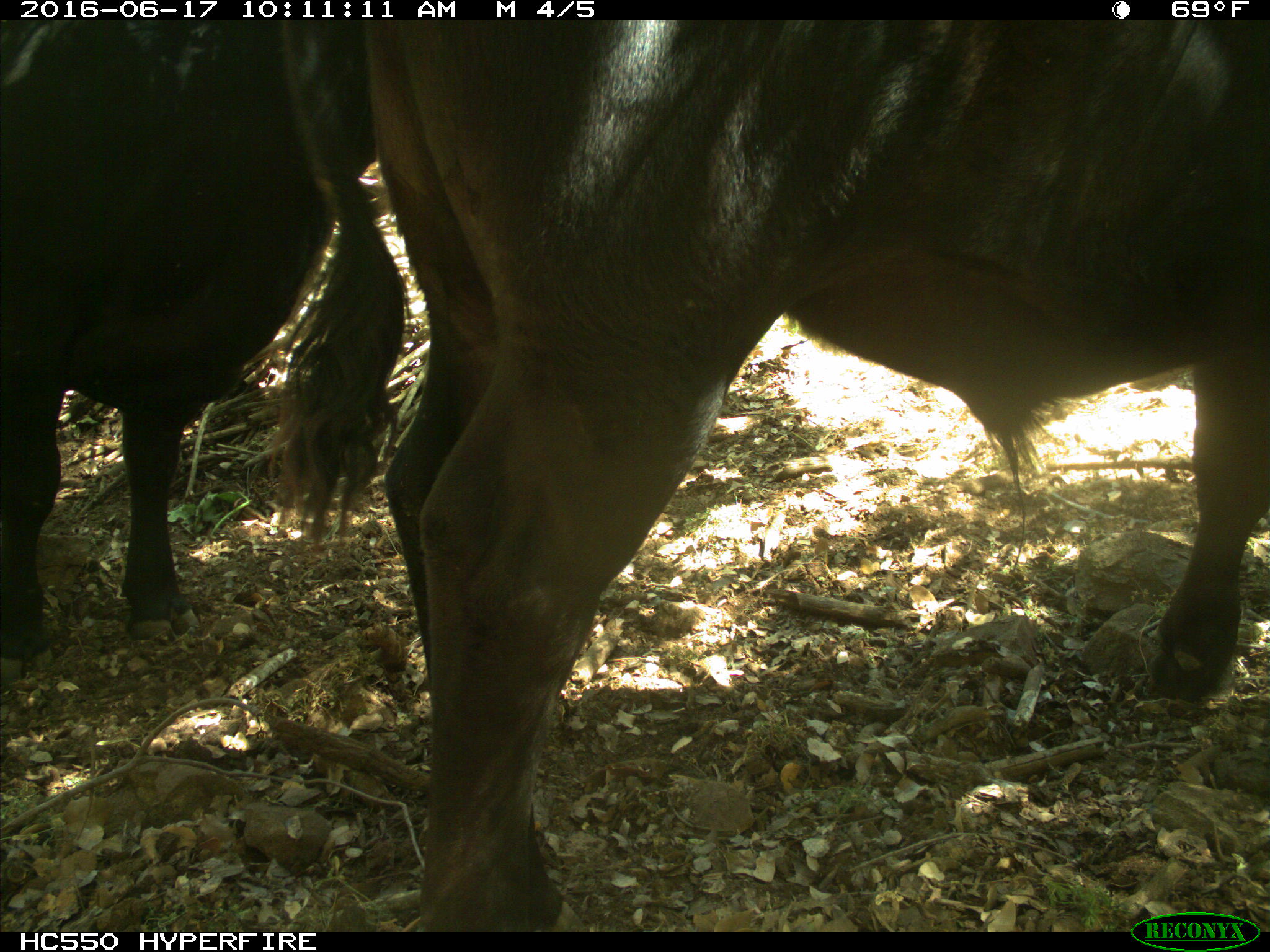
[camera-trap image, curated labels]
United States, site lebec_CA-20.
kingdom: Animalia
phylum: Chordata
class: Mammalia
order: Artiodactyla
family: Bovidae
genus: Bos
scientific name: Bos taurus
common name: domestic cow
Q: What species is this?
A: Bos taurus (domestic cow).